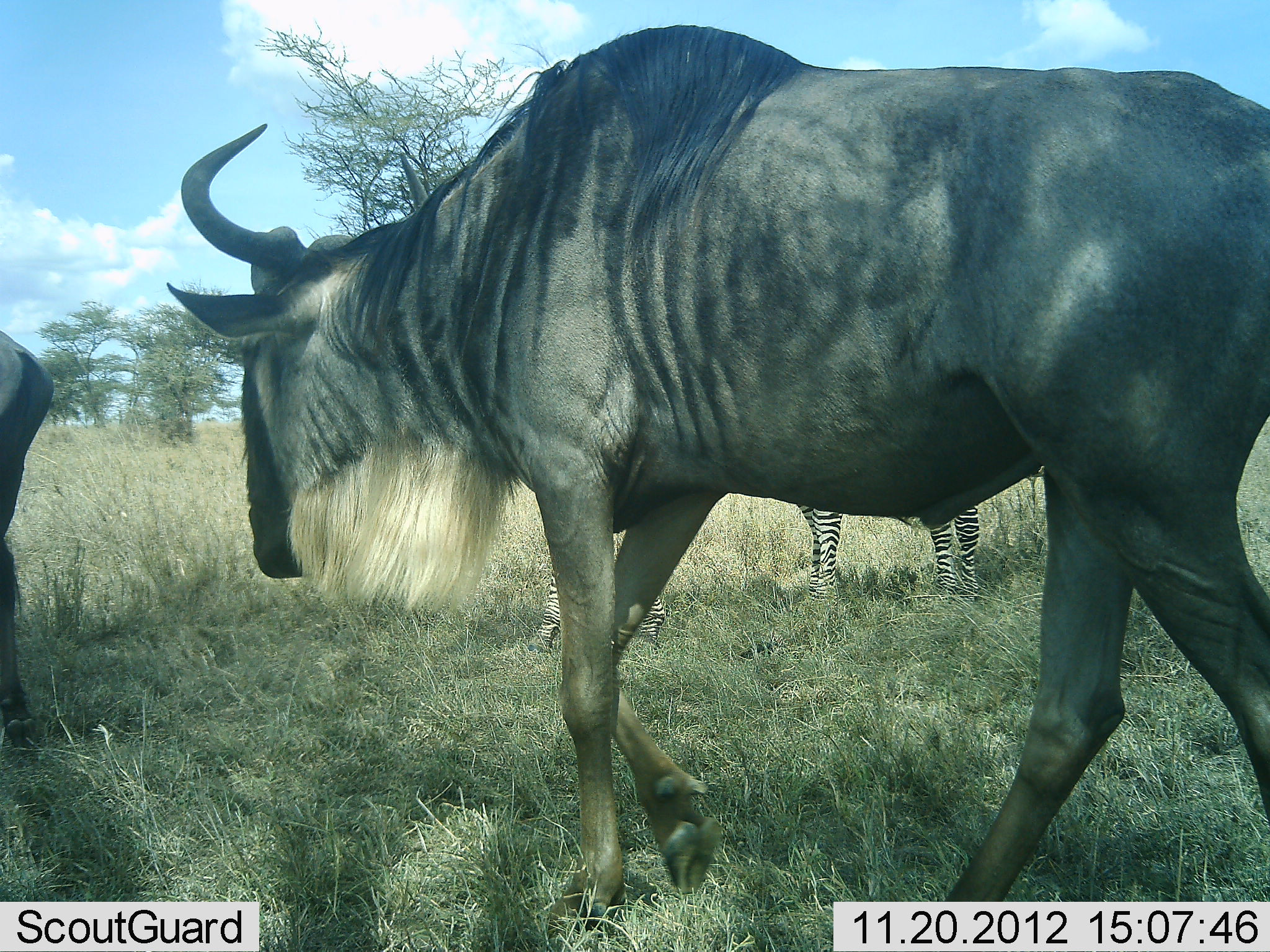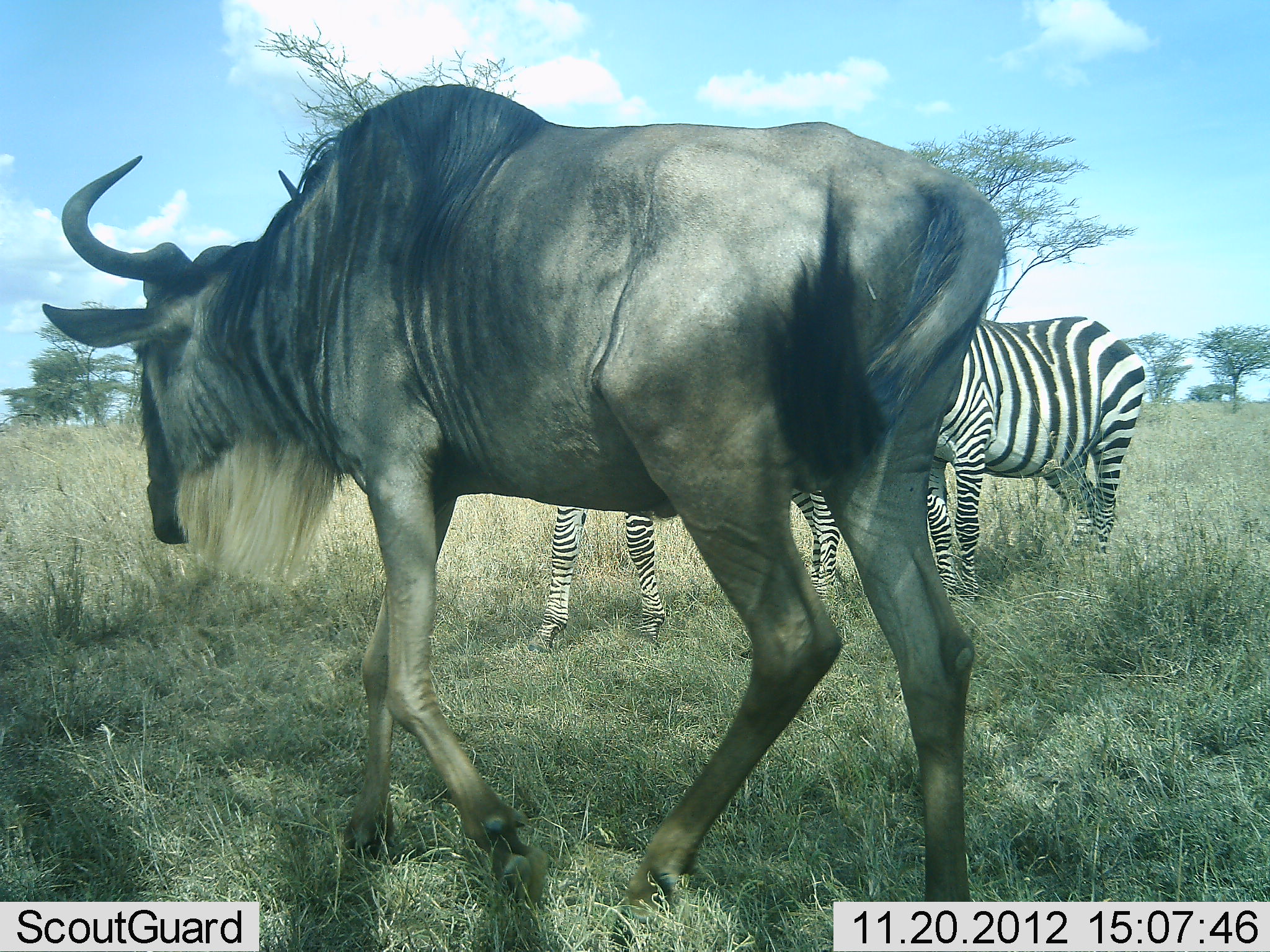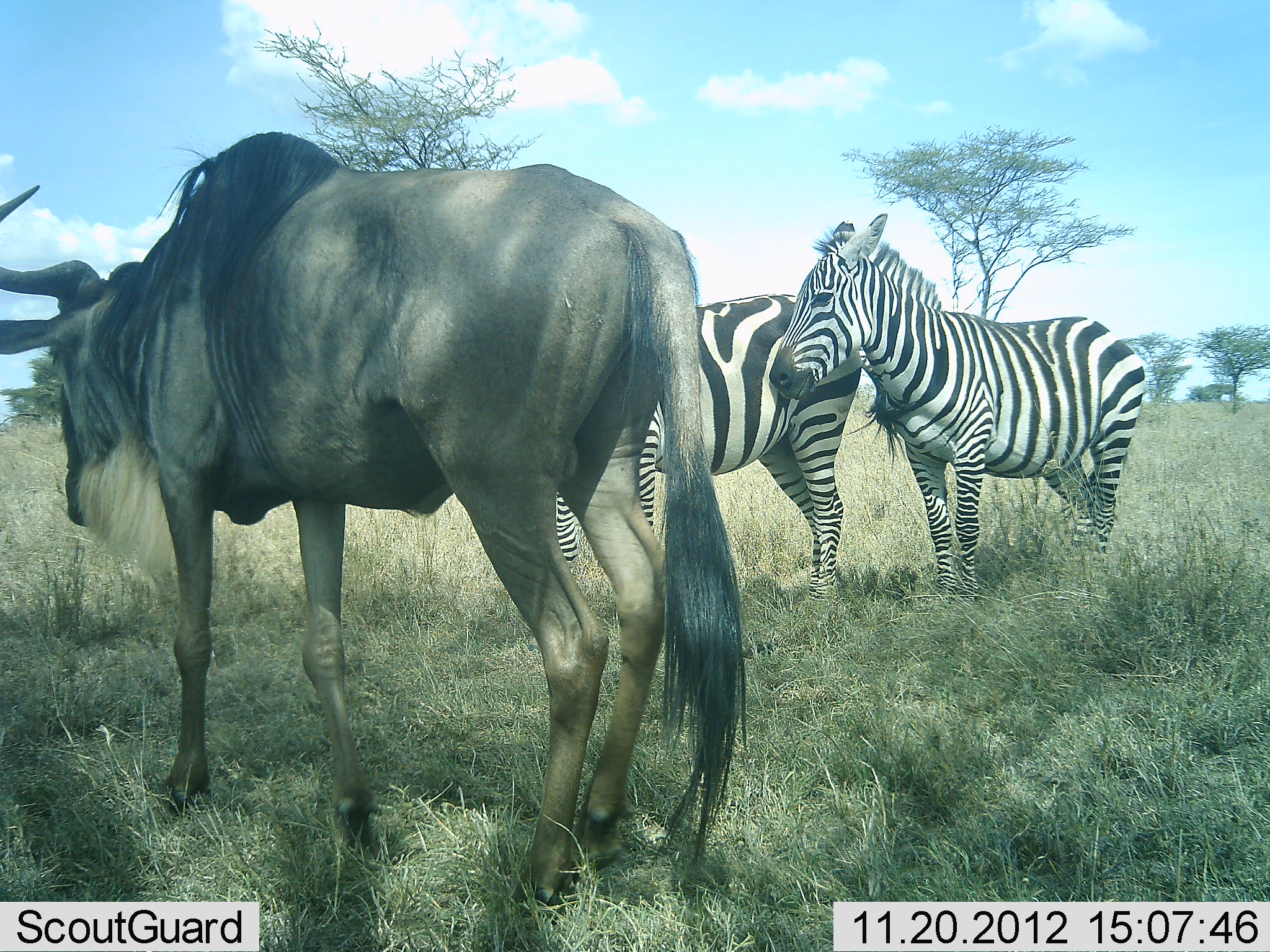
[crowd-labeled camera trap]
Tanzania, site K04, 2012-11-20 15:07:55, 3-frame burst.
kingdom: Animalia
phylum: Chordata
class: Mammalia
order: Artiodactyla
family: Bovidae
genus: Connochaetes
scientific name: Connochaetes taurinus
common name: blue wildebeest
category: wildebeest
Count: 2.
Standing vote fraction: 0%.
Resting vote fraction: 0%.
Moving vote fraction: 100%.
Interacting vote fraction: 0%.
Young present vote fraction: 0%.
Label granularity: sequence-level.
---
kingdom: Animalia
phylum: Chordata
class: Mammalia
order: Perissodactyla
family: Equidae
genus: Equus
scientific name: Equus quagga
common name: plains zebra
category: zebra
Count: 2.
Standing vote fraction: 100%.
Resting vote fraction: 0%.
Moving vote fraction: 20%.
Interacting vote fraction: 0%.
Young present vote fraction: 0%.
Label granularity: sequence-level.